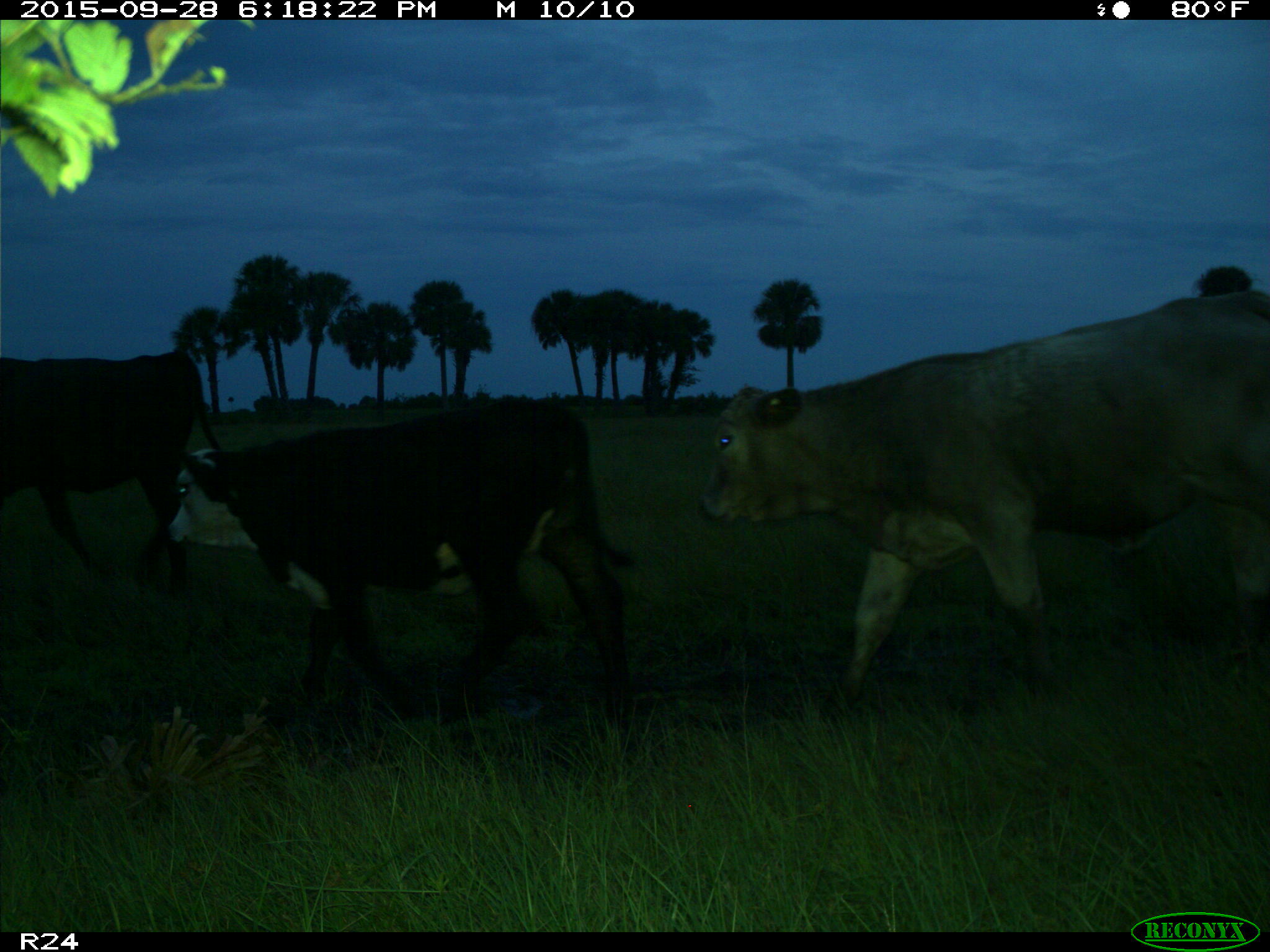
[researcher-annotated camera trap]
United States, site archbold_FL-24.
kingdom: Animalia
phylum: Chordata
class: Mammalia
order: Artiodactyla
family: Bovidae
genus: Bos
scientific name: Bos taurus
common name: domestic cow